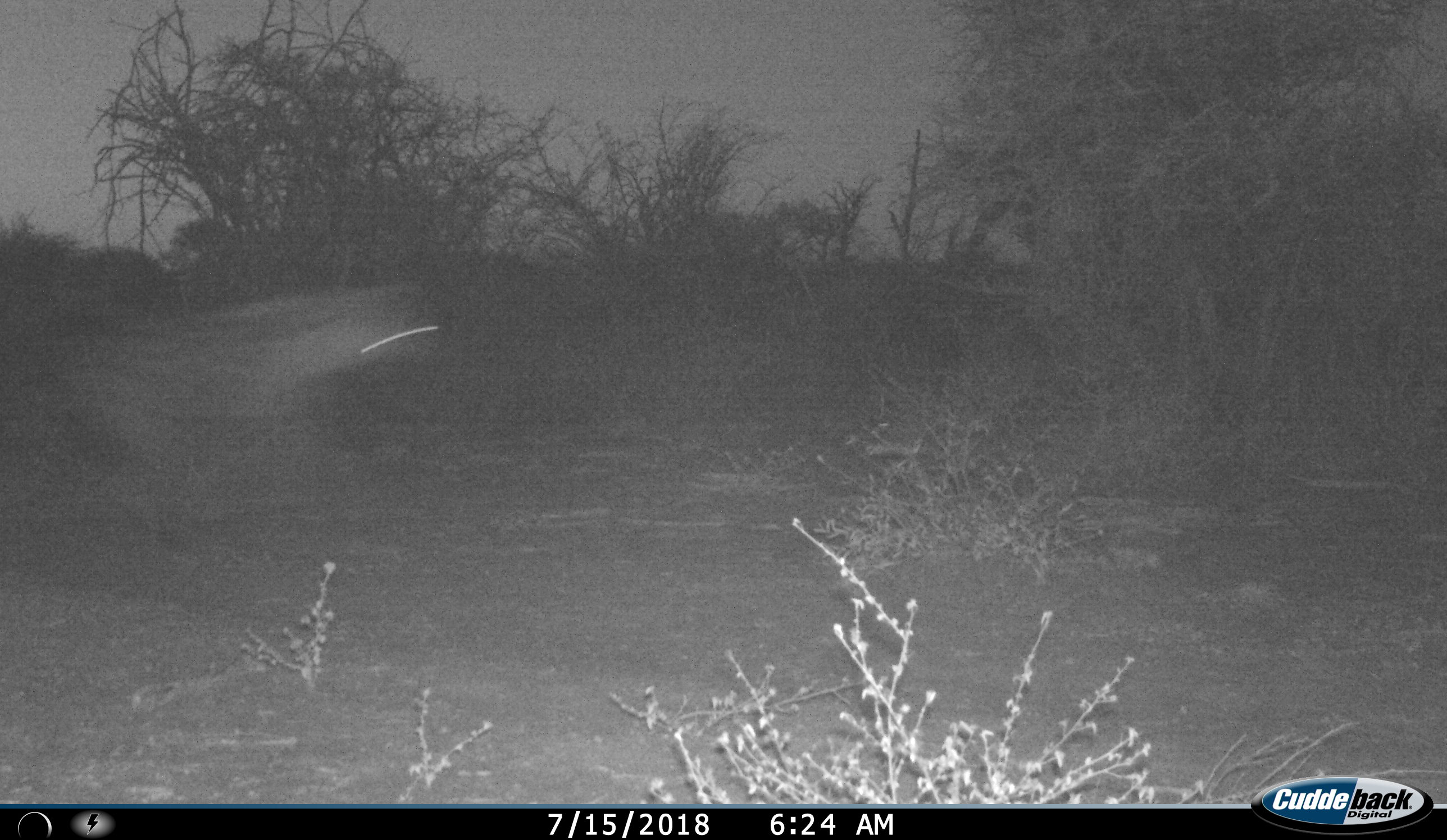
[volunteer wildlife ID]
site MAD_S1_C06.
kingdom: Animalia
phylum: Chordata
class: Mammalia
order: Carnivora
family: Hyaenidae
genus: Crocuta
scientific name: Crocuta crocuta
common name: spotted hyena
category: hyenaspotted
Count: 1.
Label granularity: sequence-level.